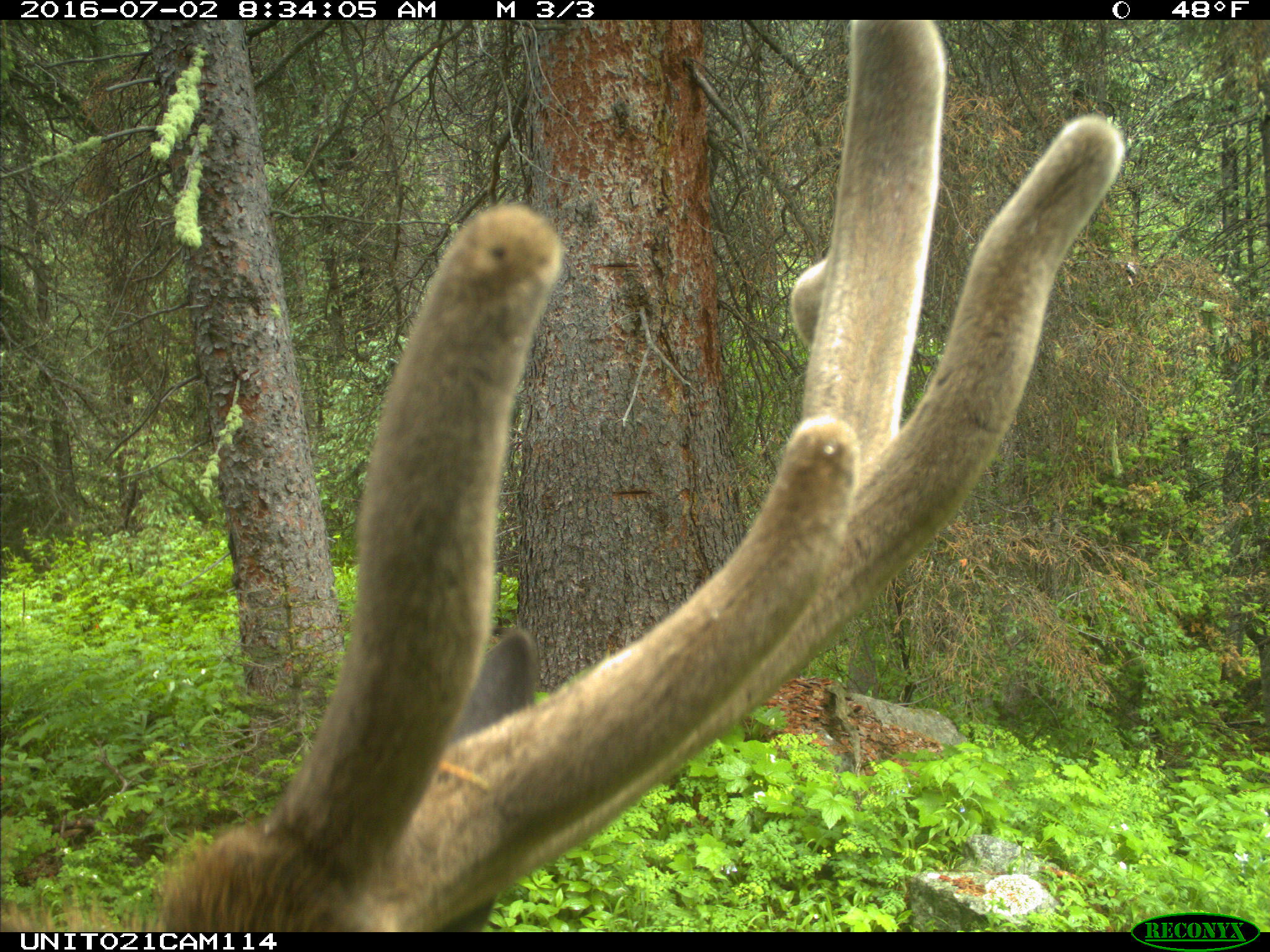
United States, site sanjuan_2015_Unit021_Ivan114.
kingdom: Animalia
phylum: Chordata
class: Mammalia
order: Artiodactyla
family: Cervidae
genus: Cervus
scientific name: Cervus elaphus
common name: red deer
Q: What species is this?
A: Cervus elaphus (red deer).